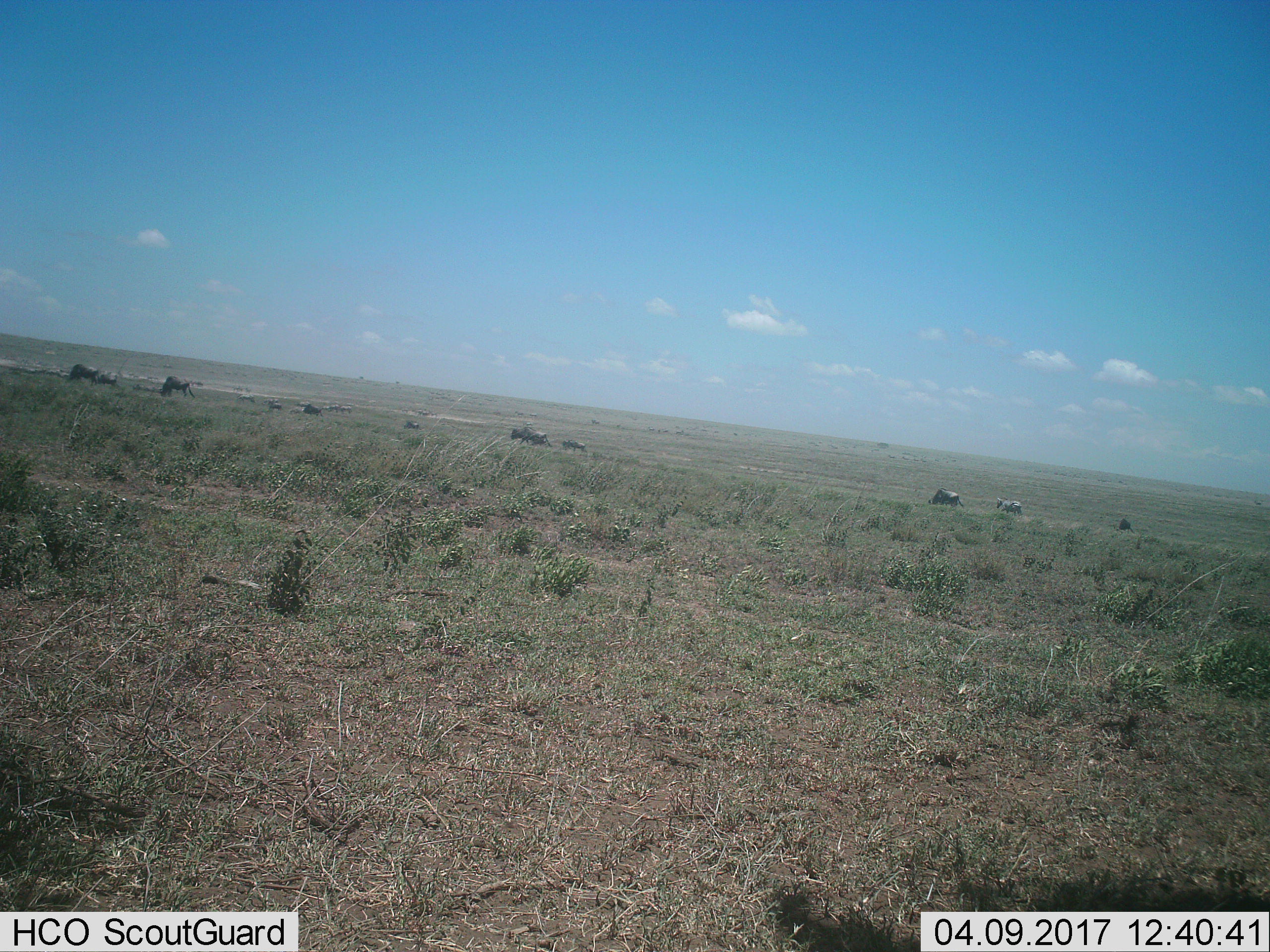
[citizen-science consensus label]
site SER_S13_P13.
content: unidentified animal